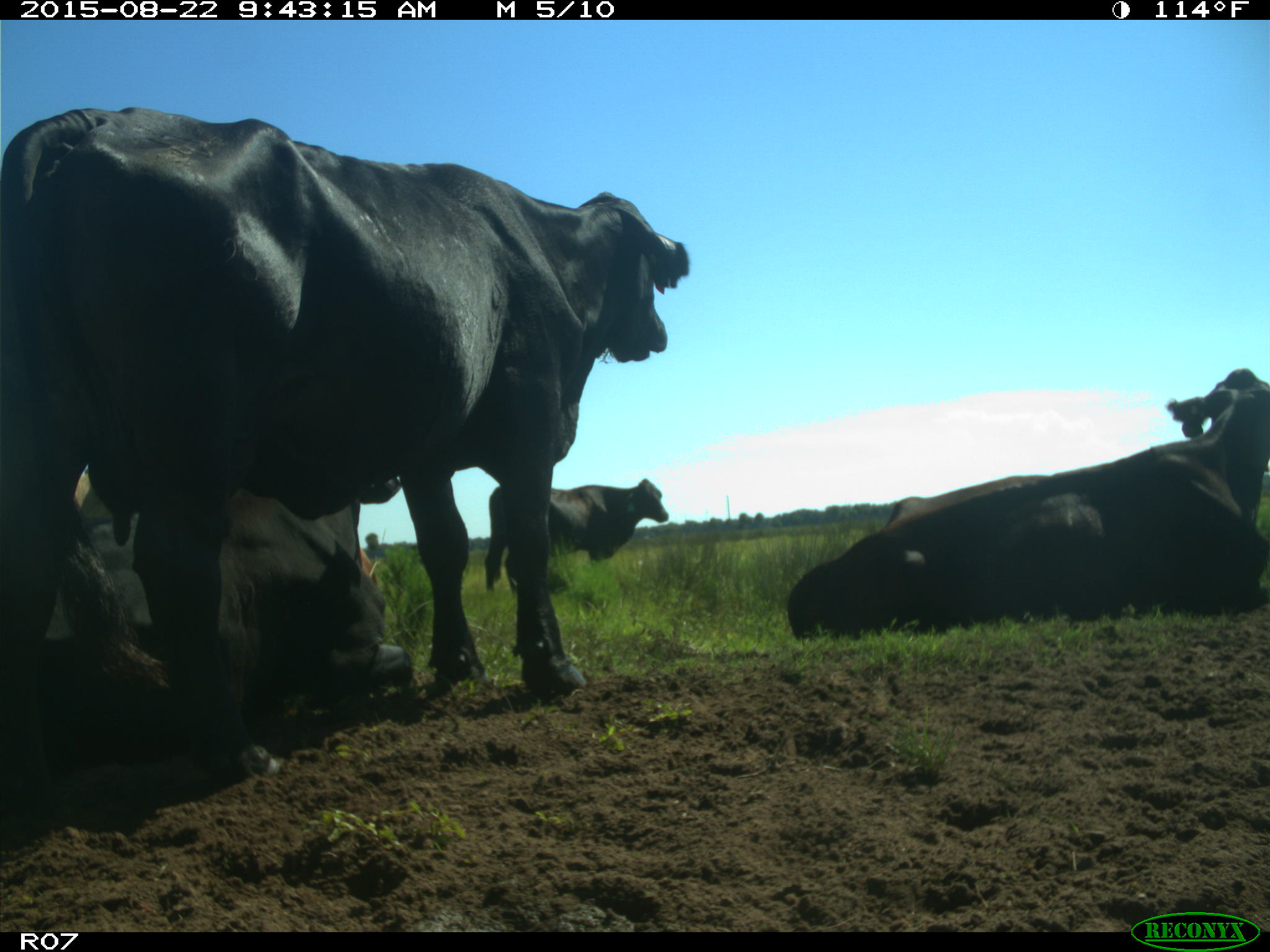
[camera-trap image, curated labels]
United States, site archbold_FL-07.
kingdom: Animalia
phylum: Chordata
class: Mammalia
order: Artiodactyla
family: Bovidae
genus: Bos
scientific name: Bos taurus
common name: domestic cow